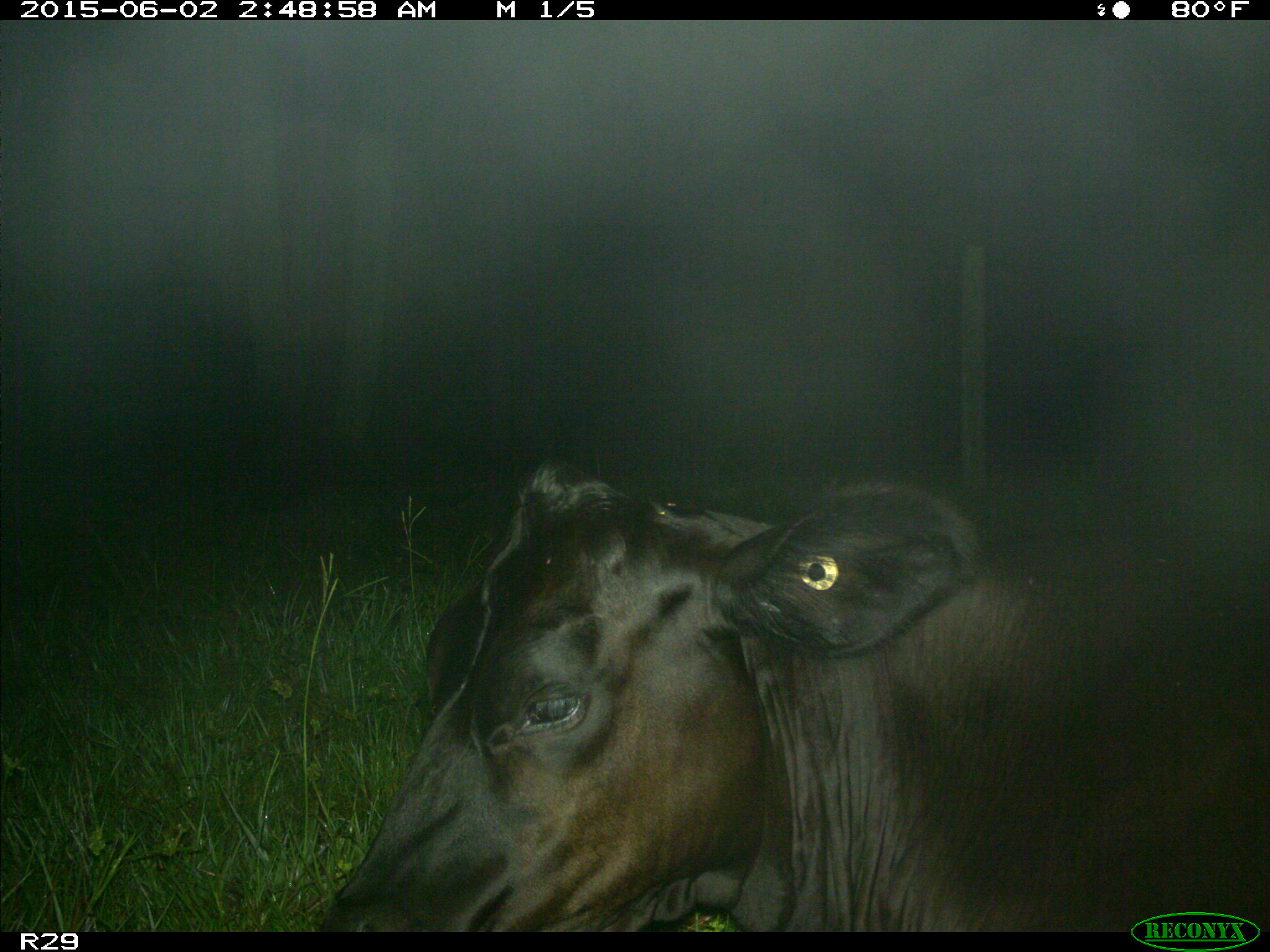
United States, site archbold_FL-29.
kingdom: Animalia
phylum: Chordata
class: Mammalia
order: Artiodactyla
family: Bovidae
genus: Bos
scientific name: Bos taurus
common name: domestic cow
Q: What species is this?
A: Bos taurus (domestic cow).